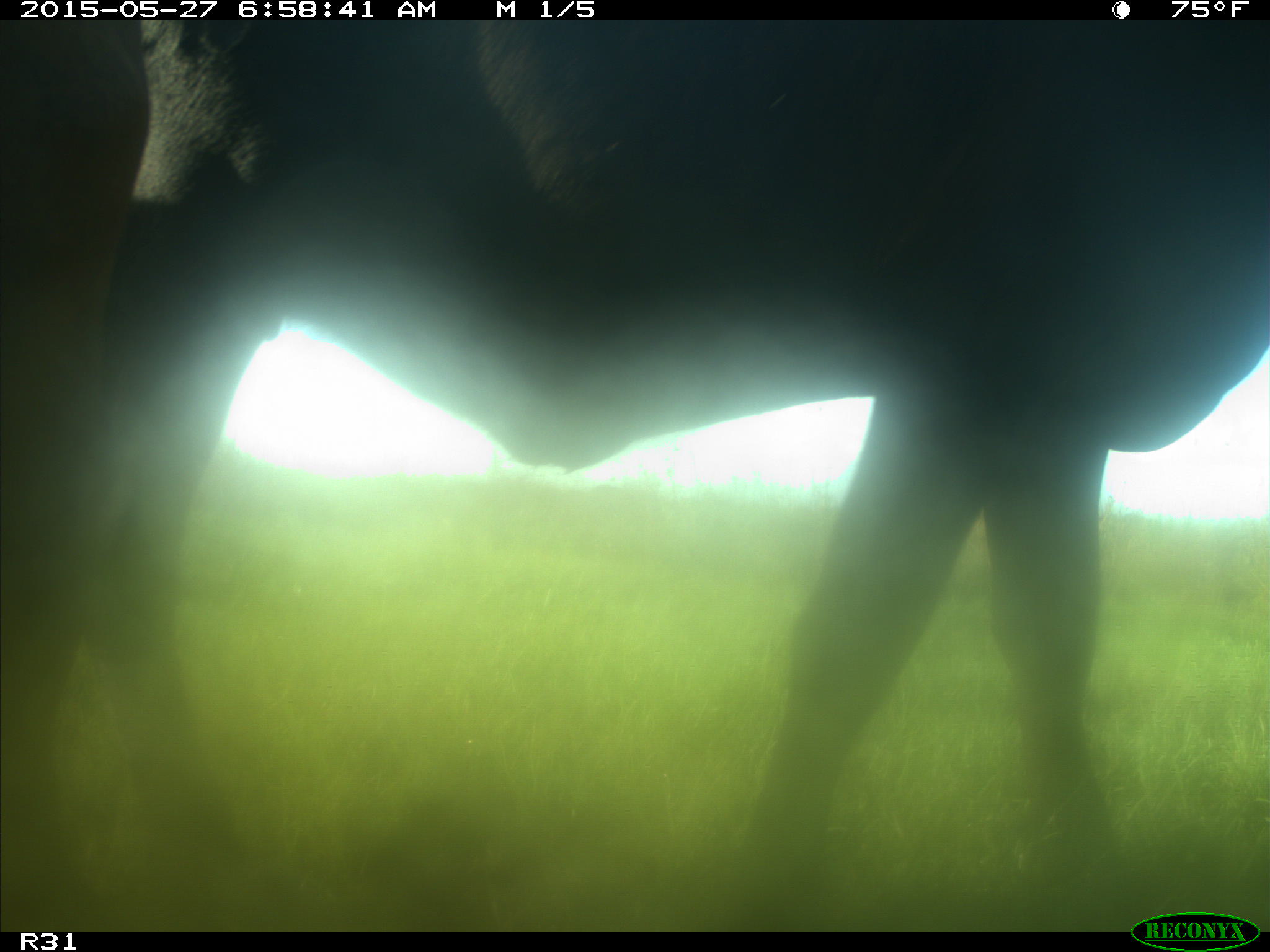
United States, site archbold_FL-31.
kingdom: Animalia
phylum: Chordata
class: Mammalia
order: Artiodactyla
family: Bovidae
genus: Bos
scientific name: Bos taurus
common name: domestic cow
Bos taurus (domestic cow).